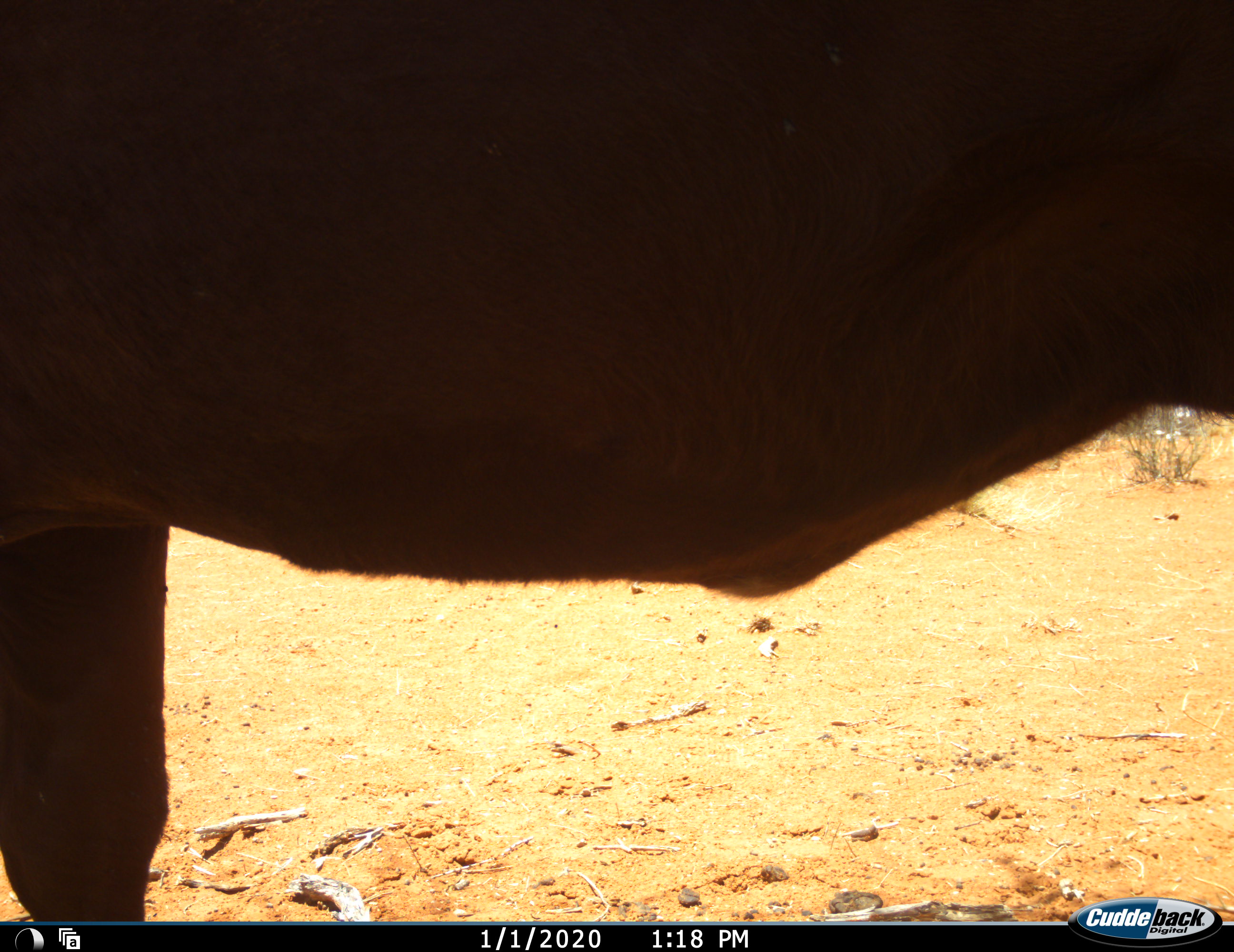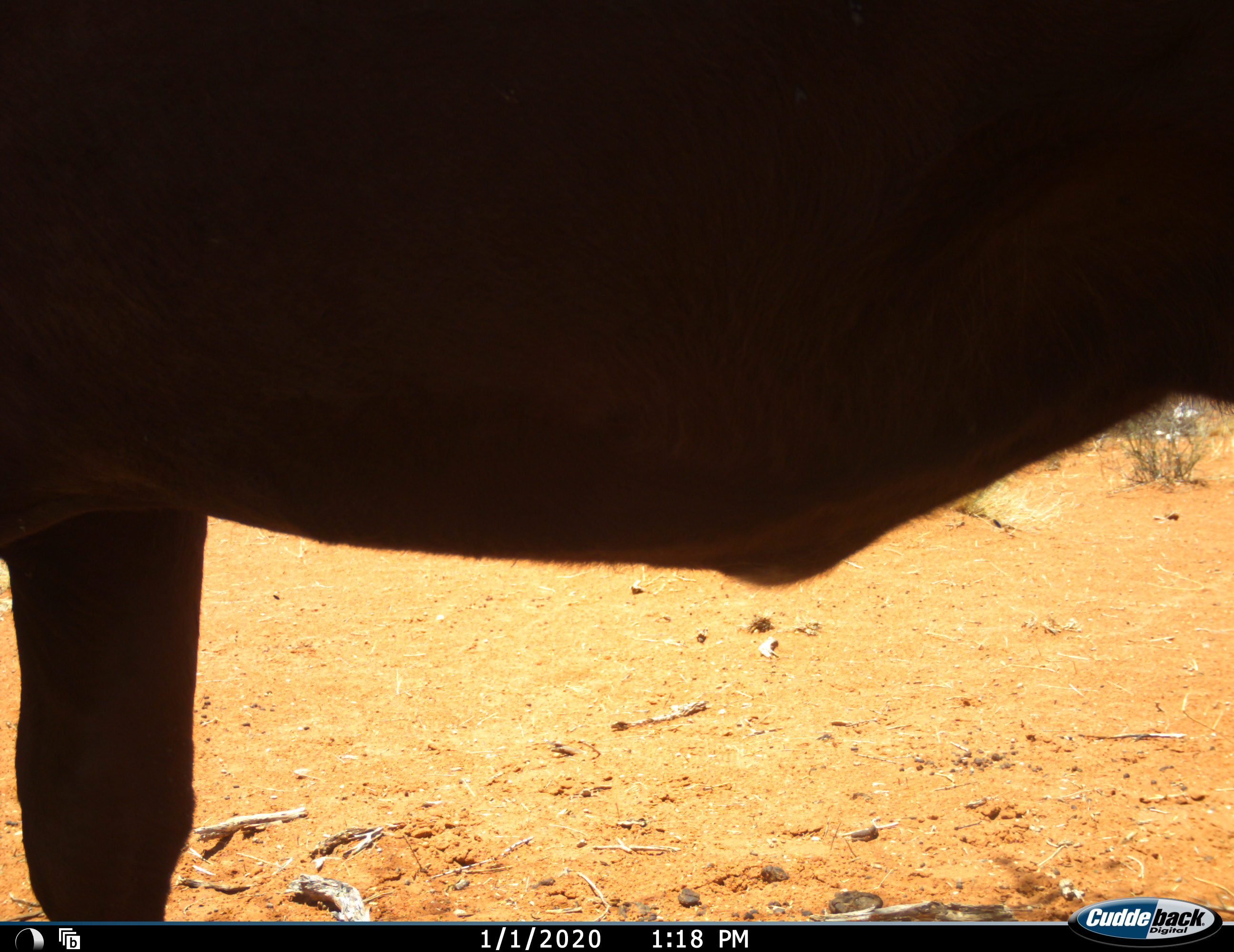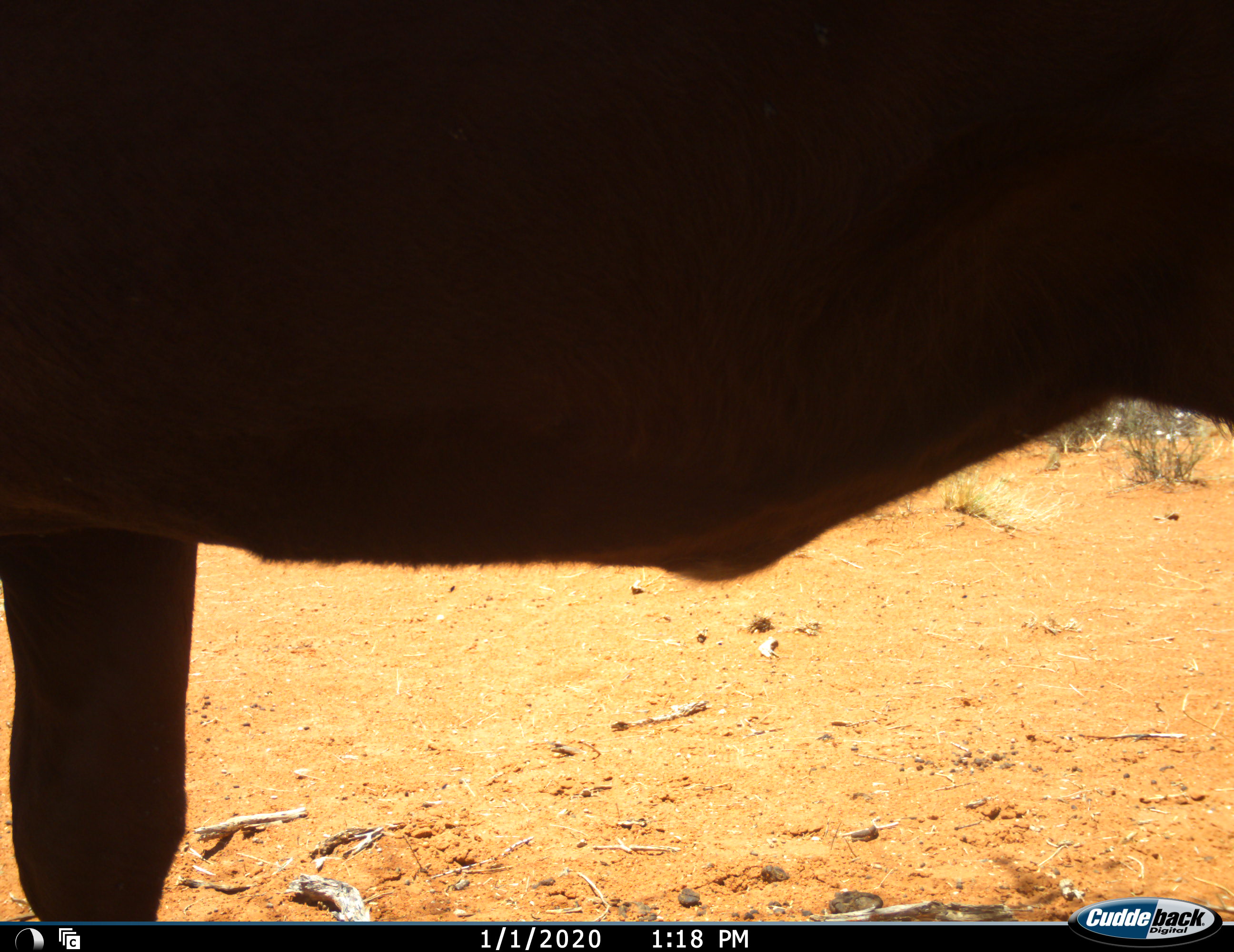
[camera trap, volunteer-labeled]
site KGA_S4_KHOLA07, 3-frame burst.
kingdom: Animalia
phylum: Chordata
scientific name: Vertebrata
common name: domestic animal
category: domesticanimal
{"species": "domesticanimal (domestic animal) (Vertebrata)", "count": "1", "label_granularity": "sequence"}